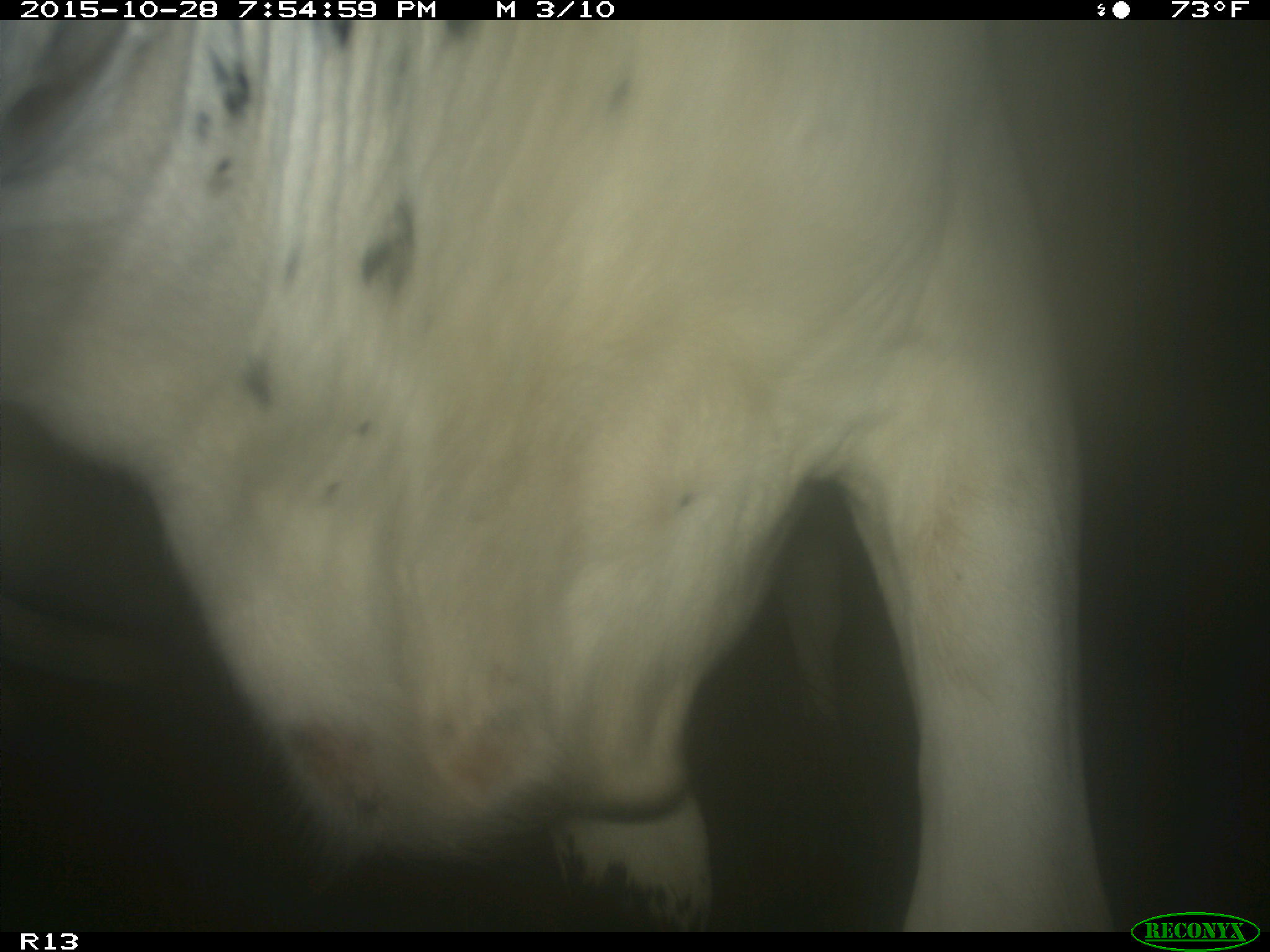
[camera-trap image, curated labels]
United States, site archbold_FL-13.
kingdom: Animalia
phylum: Chordata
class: Mammalia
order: Artiodactyla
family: Bovidae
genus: Bos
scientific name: Bos taurus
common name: domestic cow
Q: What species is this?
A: Bos taurus (domestic cow).